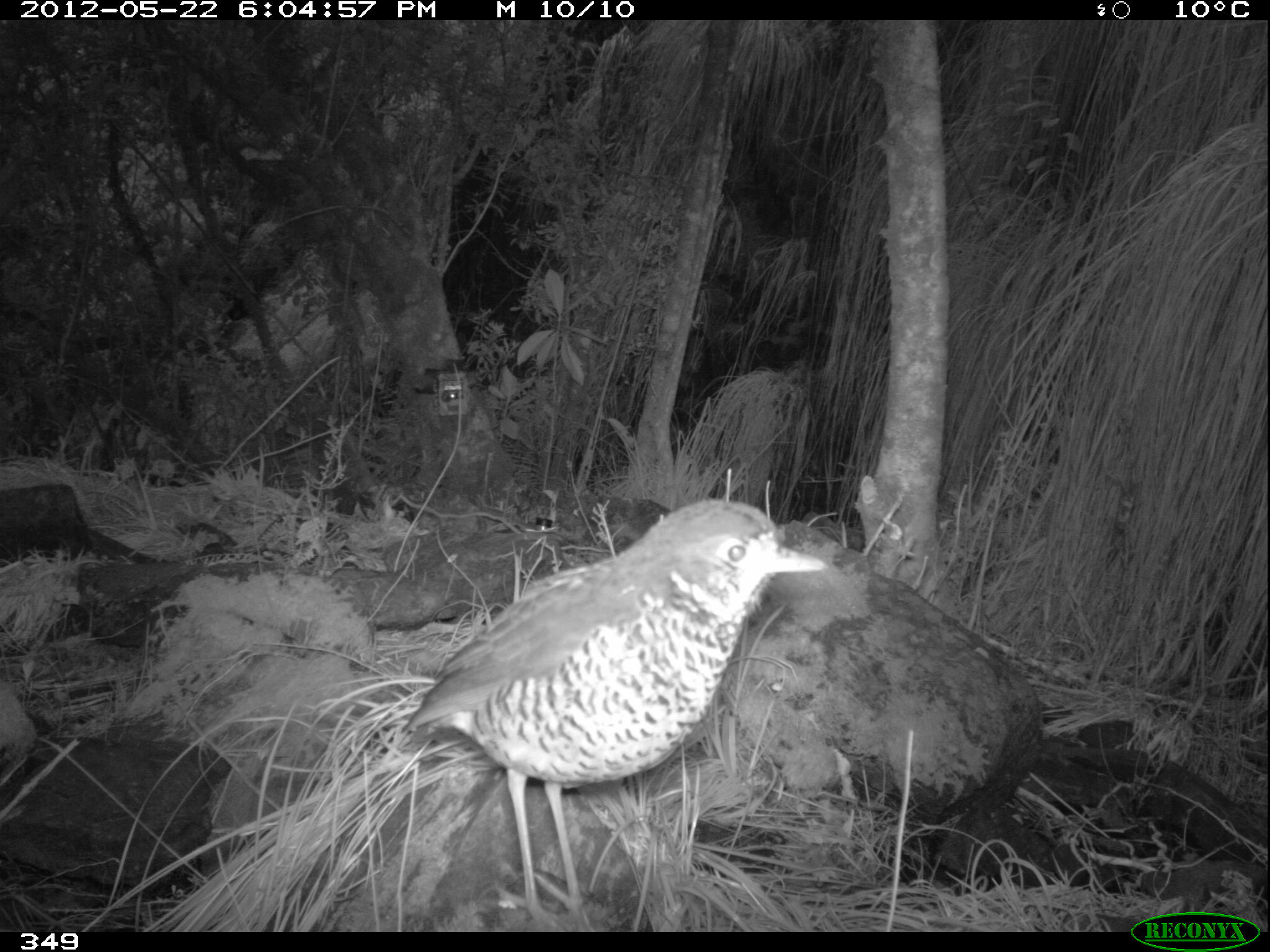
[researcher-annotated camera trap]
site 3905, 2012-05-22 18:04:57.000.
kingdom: Animalia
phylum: Chordata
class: Aves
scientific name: Aves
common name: bird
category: unknown bird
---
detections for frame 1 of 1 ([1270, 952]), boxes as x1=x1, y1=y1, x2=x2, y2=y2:
unknown bird: x1=399, y1=497, x2=826, y2=931